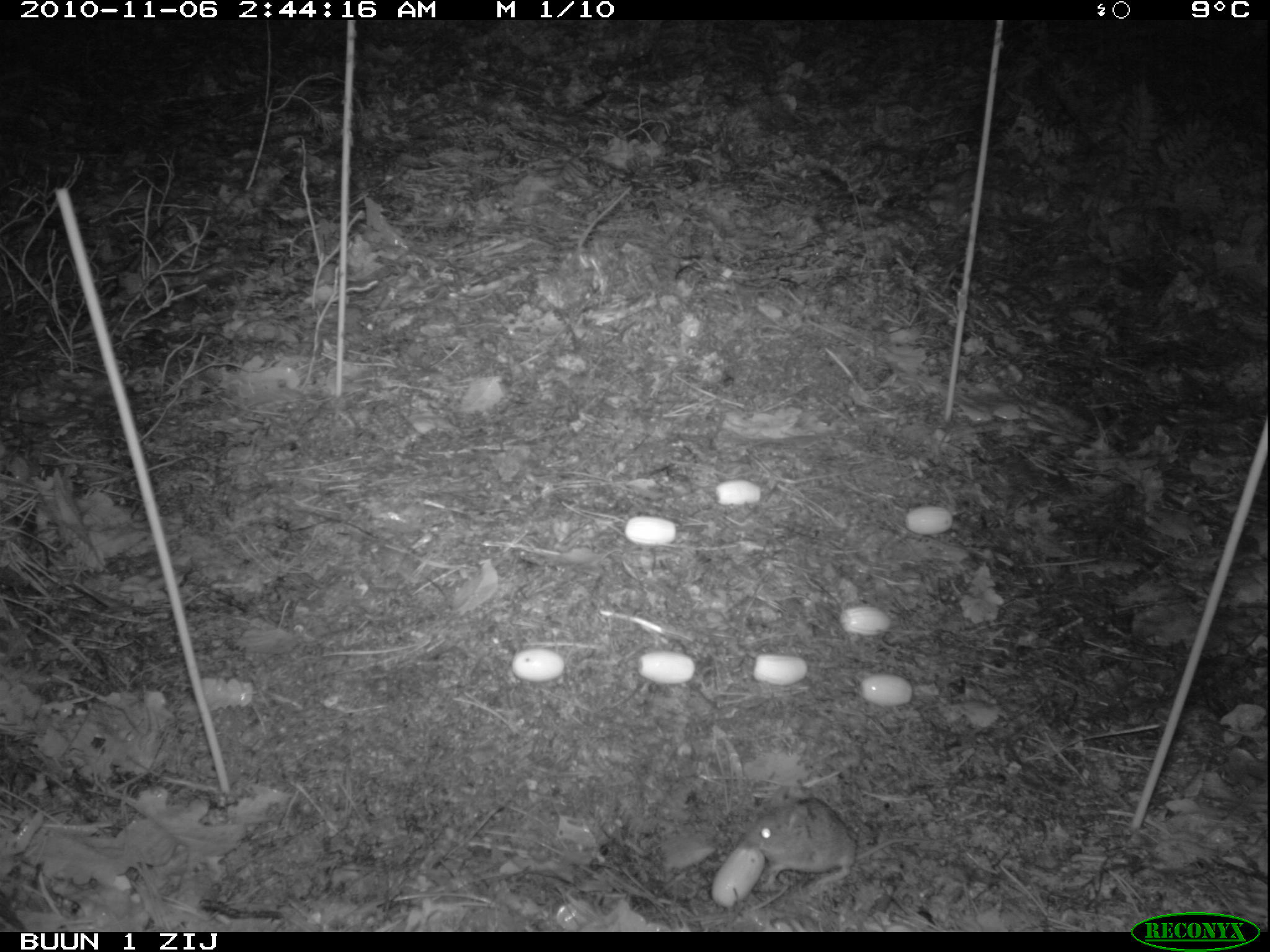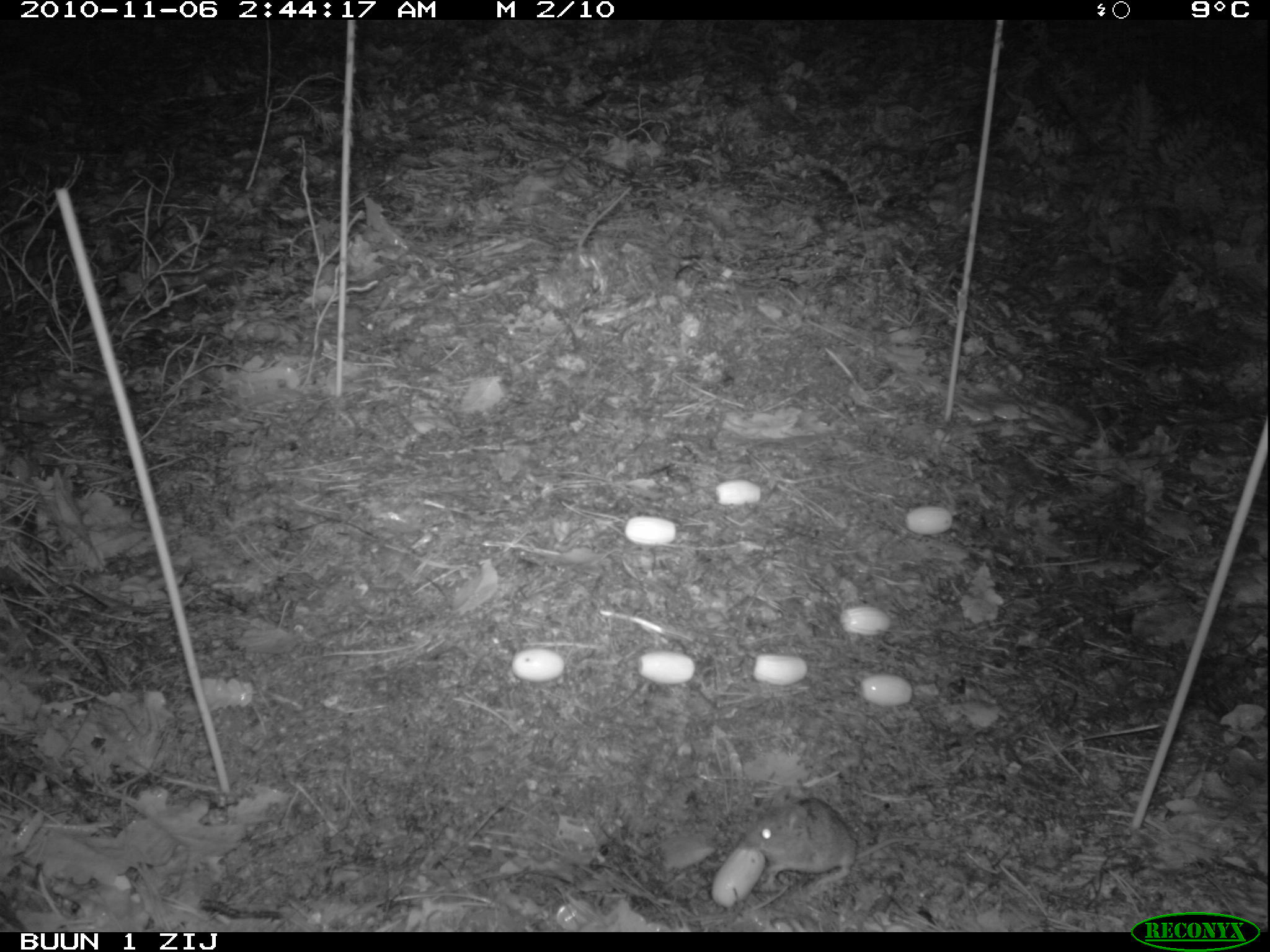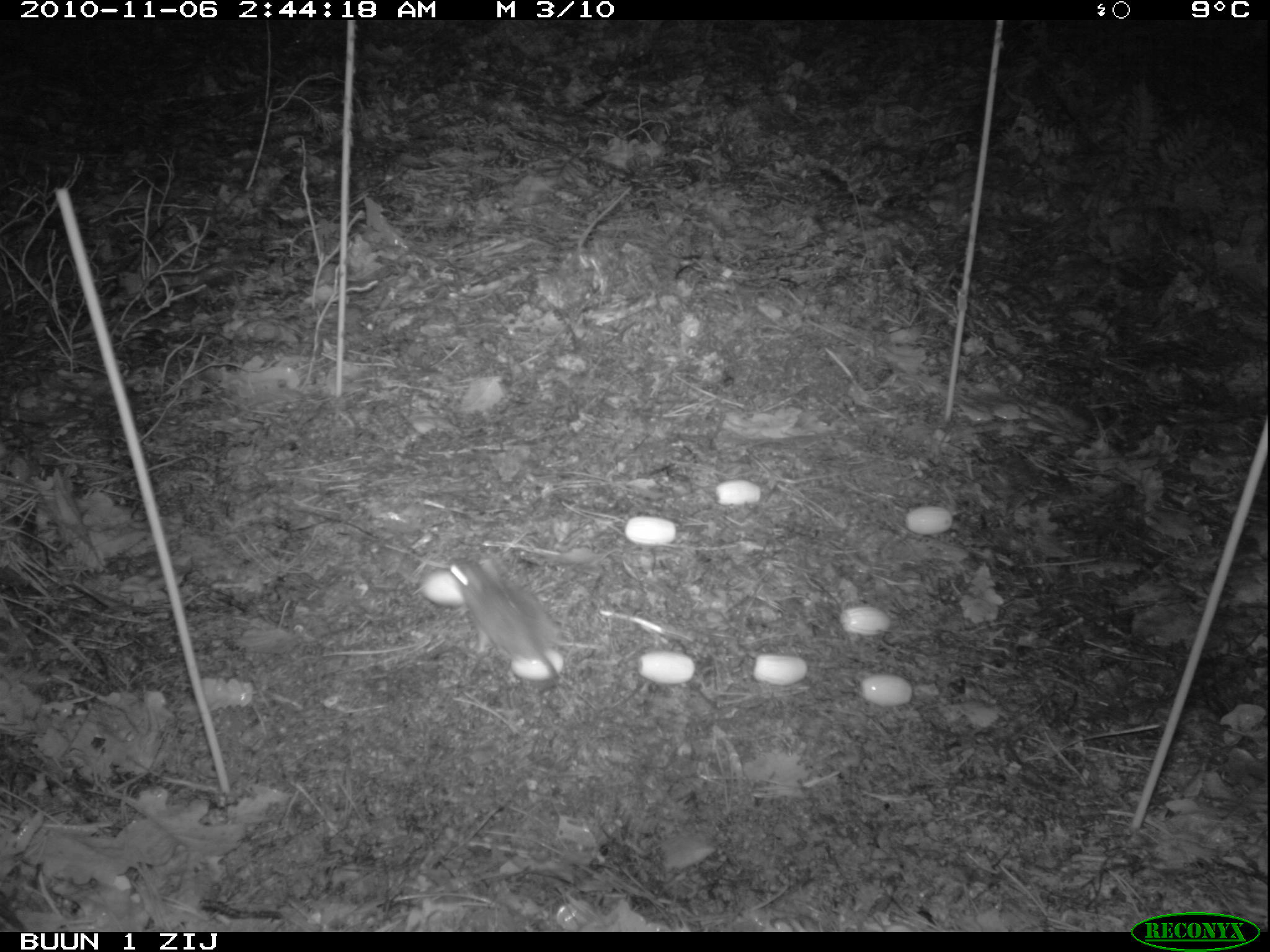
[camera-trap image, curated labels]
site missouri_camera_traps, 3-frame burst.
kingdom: Animalia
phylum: Chordata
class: Mammalia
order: Rodentia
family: Muridae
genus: Apodemus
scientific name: Apodemus sylvaticus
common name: wood mouse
Wood mouse (Apodemus sylvaticus). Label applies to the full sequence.